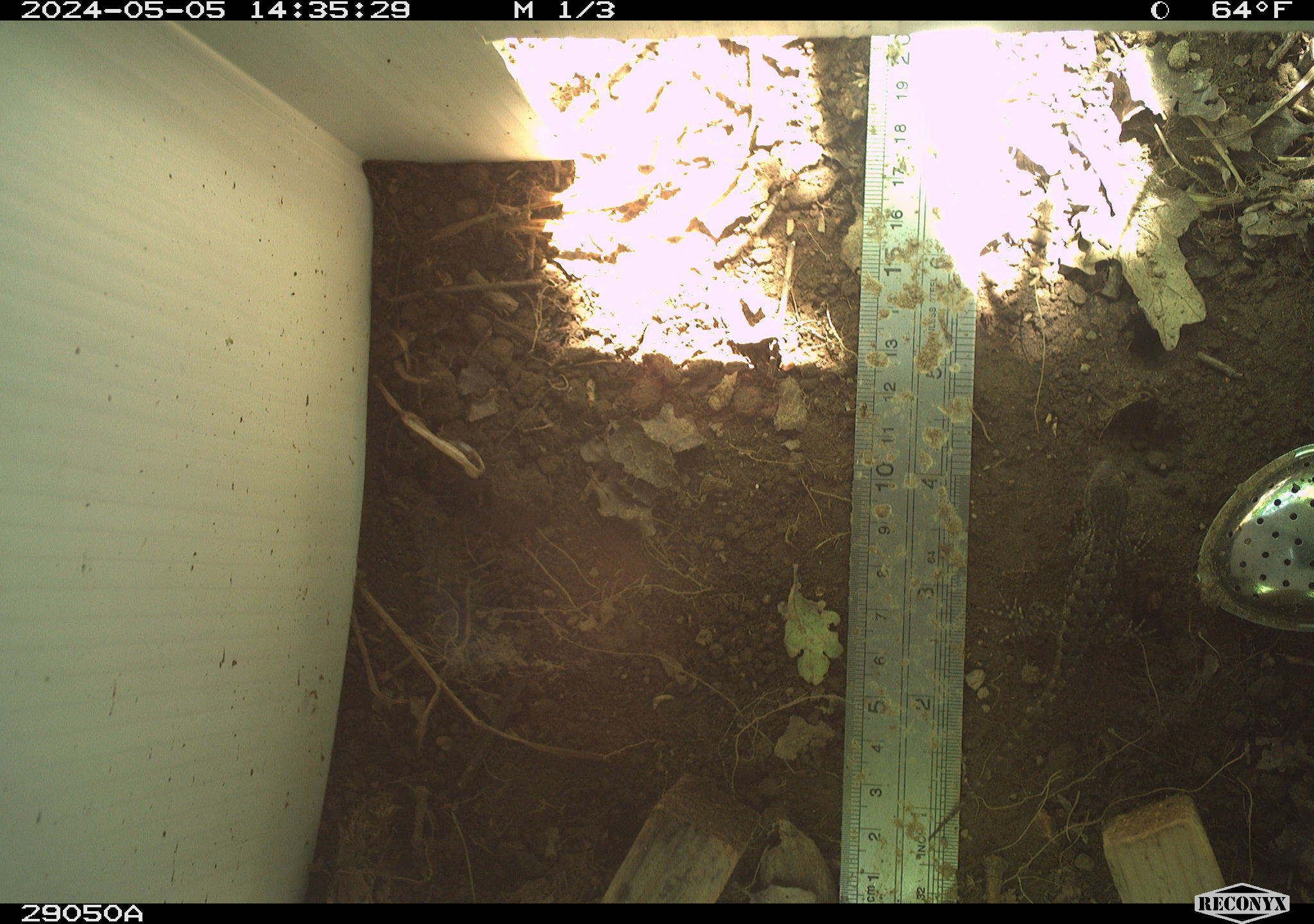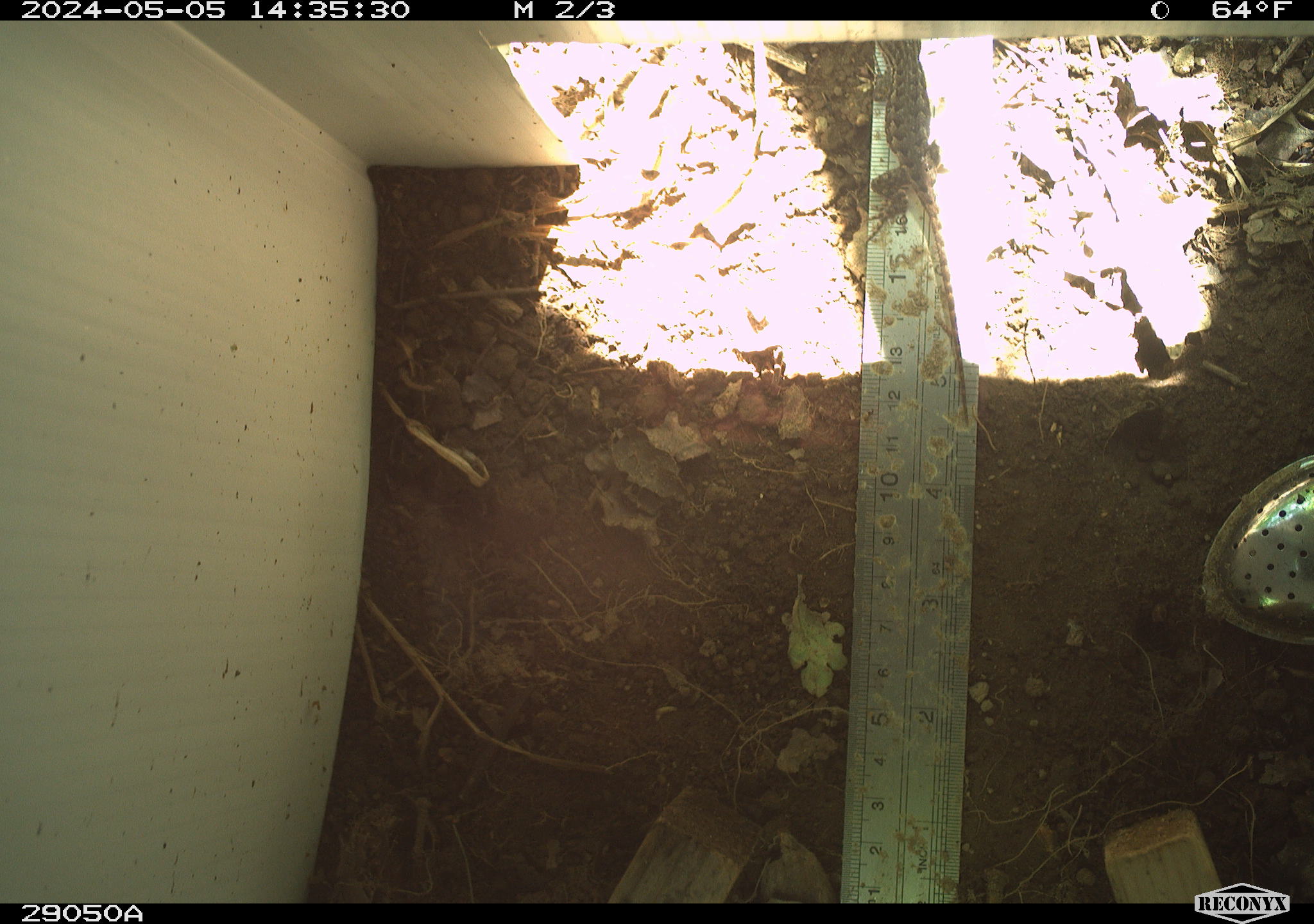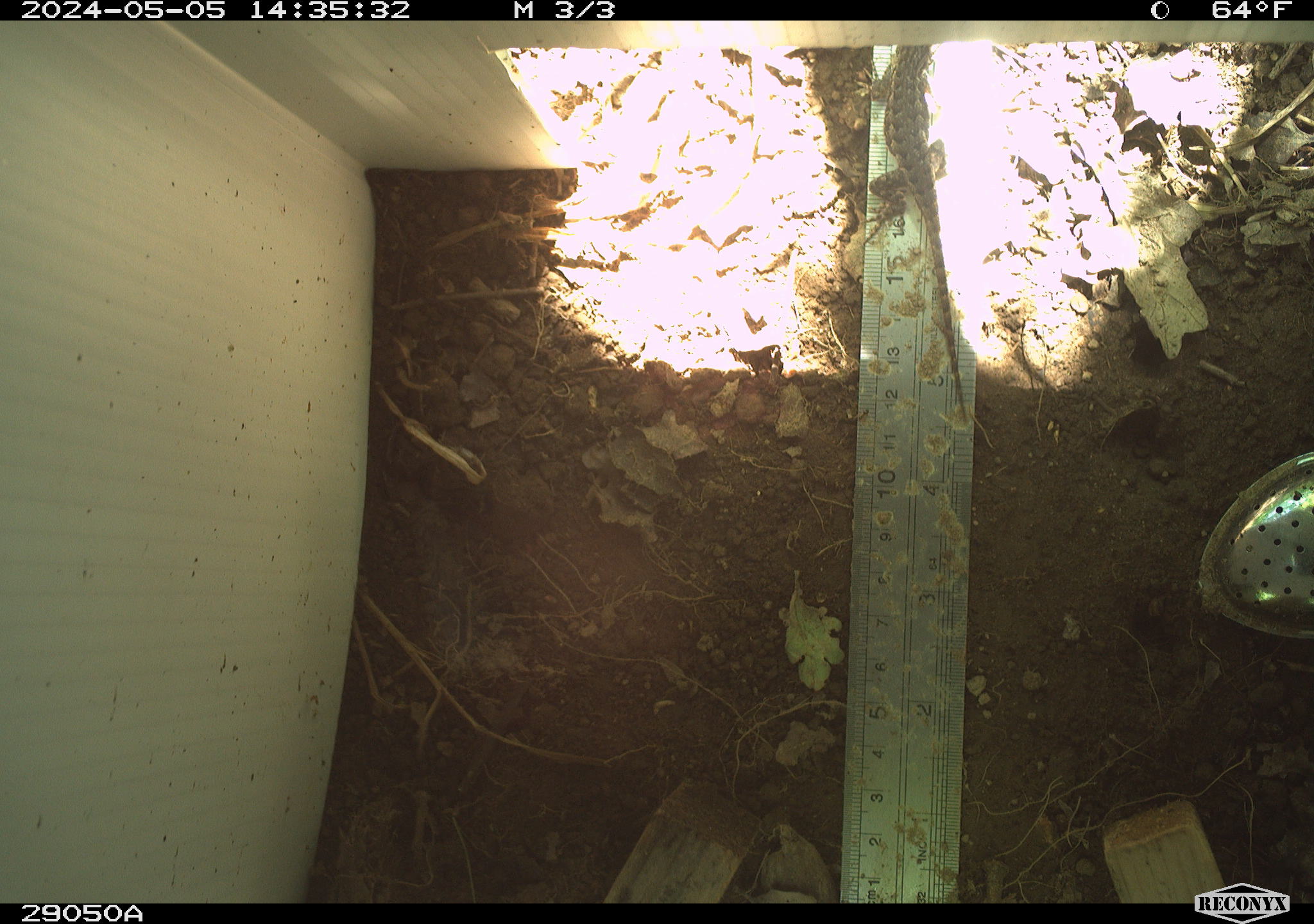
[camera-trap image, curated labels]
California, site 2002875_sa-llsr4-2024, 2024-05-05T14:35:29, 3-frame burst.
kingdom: Animalia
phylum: Chordata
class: Reptilia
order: Squamata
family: Phrynosomatidae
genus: Sceloporus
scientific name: Sceloporus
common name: spiny lizards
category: sceloporus species